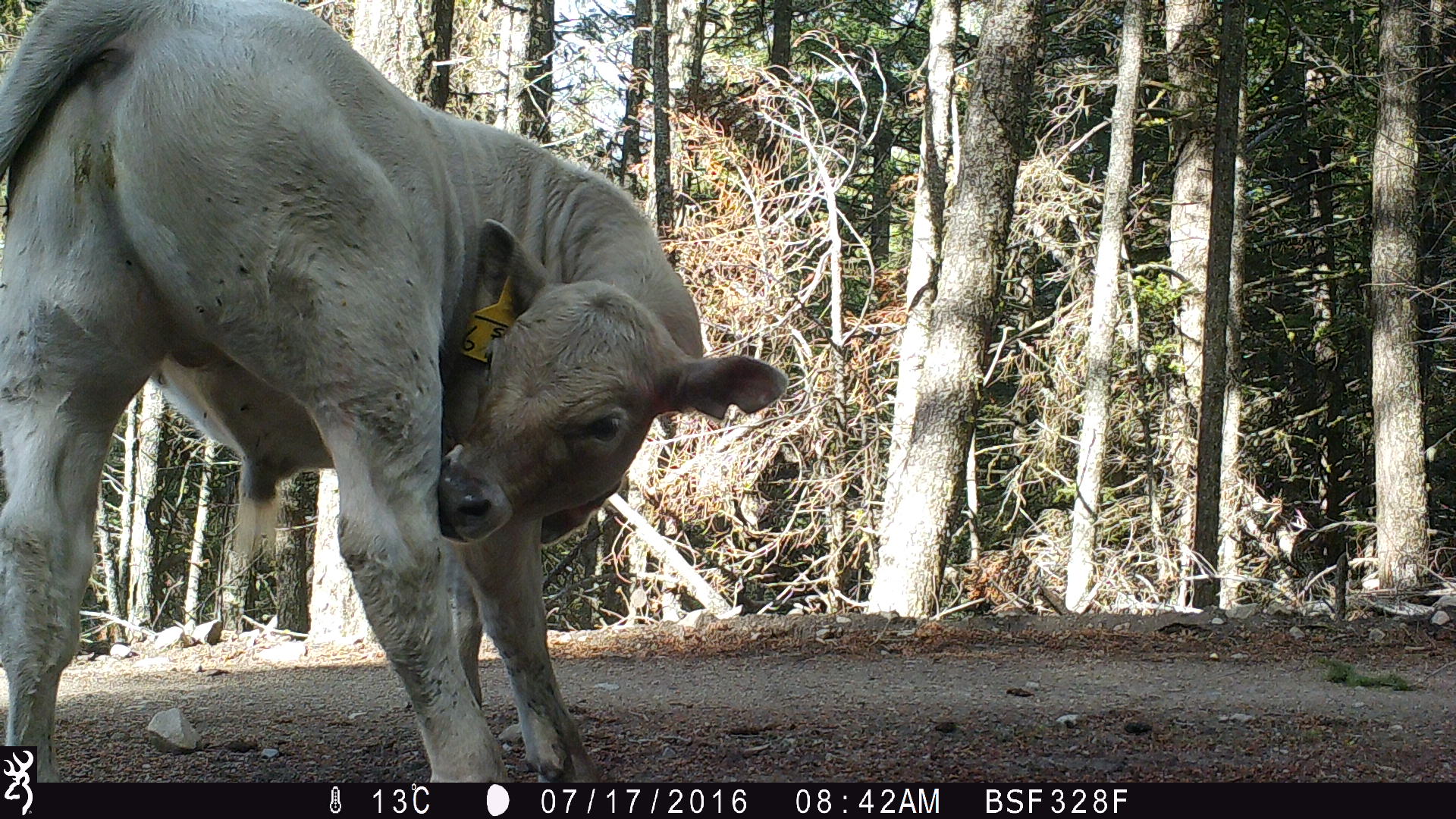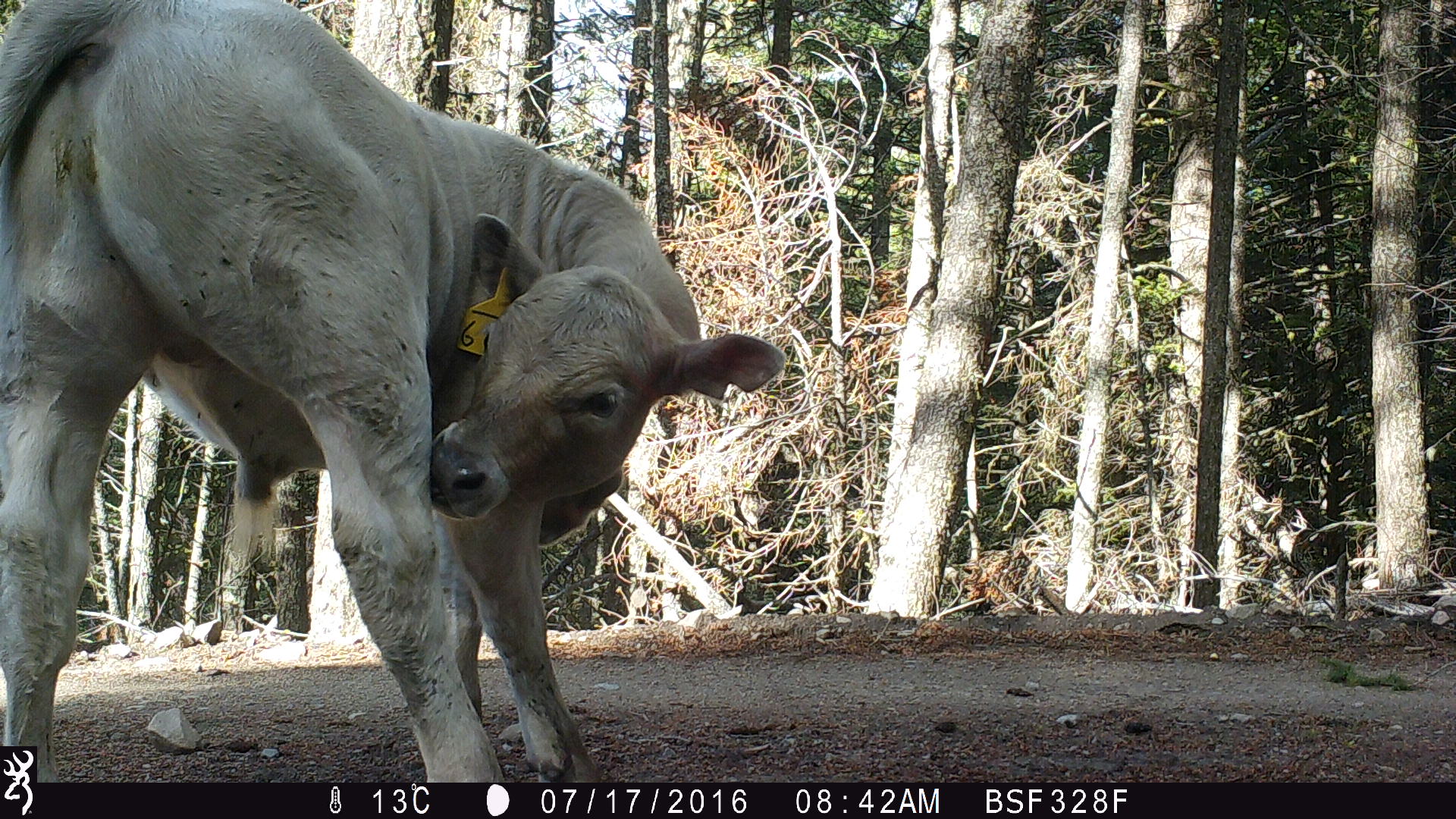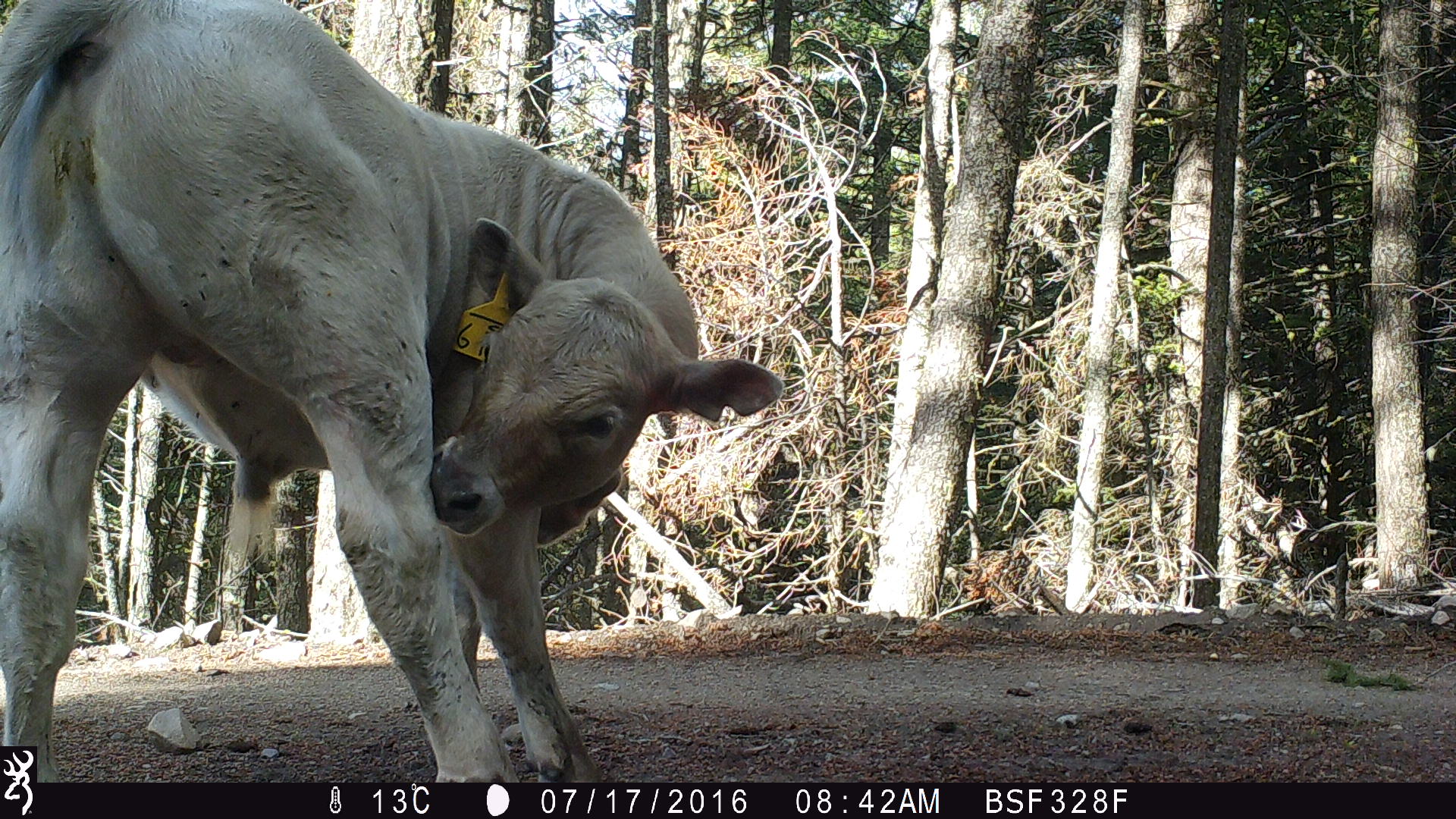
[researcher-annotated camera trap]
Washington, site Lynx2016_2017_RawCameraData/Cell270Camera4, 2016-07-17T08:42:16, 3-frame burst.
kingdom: Animalia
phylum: Chordata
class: Mammalia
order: Artiodactyla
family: Bovidae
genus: Bos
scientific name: Bos taurus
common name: domestic cattle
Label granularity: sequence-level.